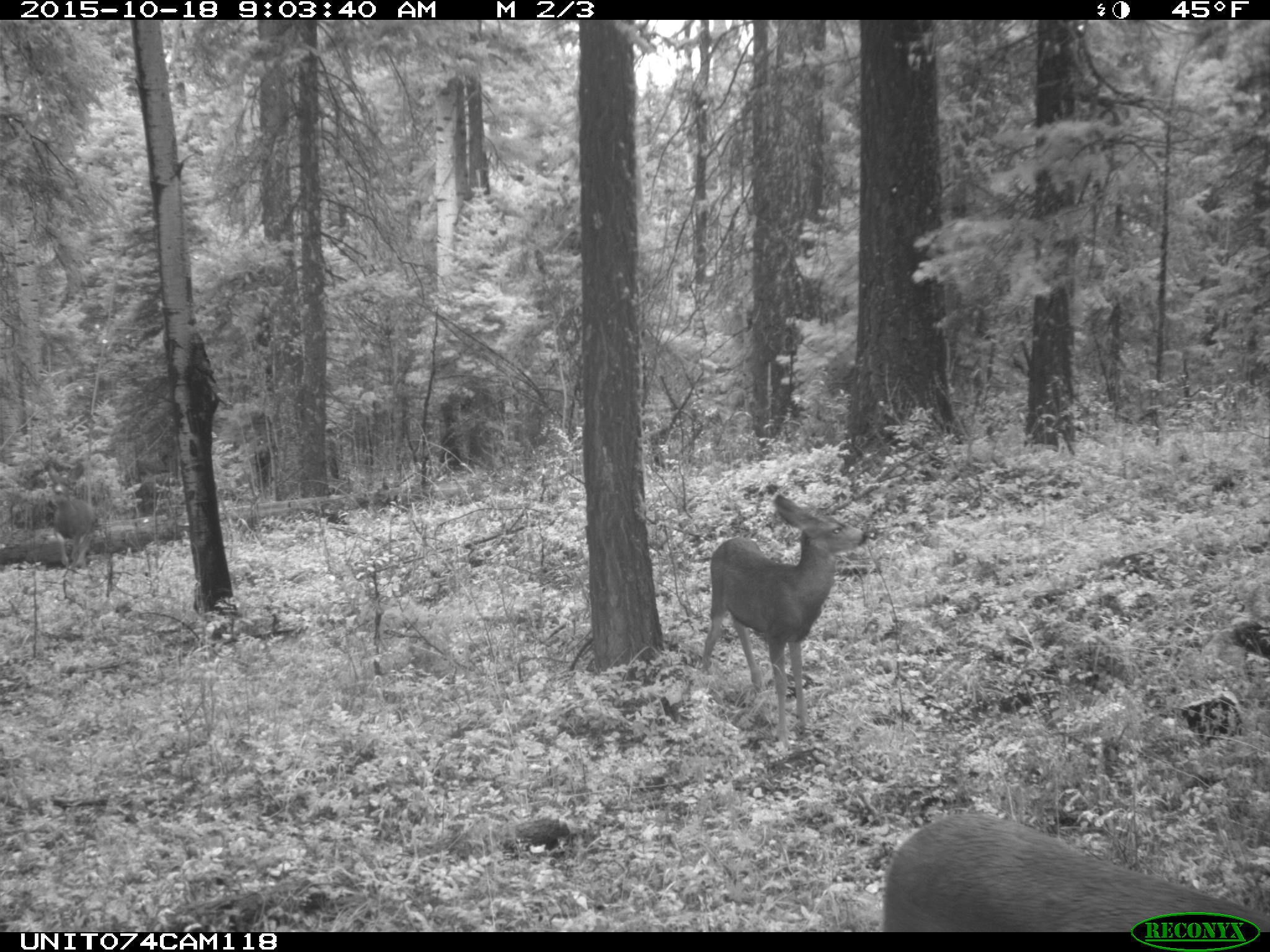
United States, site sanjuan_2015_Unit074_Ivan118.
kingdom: Animalia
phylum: Chordata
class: Mammalia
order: Artiodactyla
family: Cervidae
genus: Odocoileus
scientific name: Odocoileus hemionus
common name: mule deer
Odocoileus hemionus (mule deer).